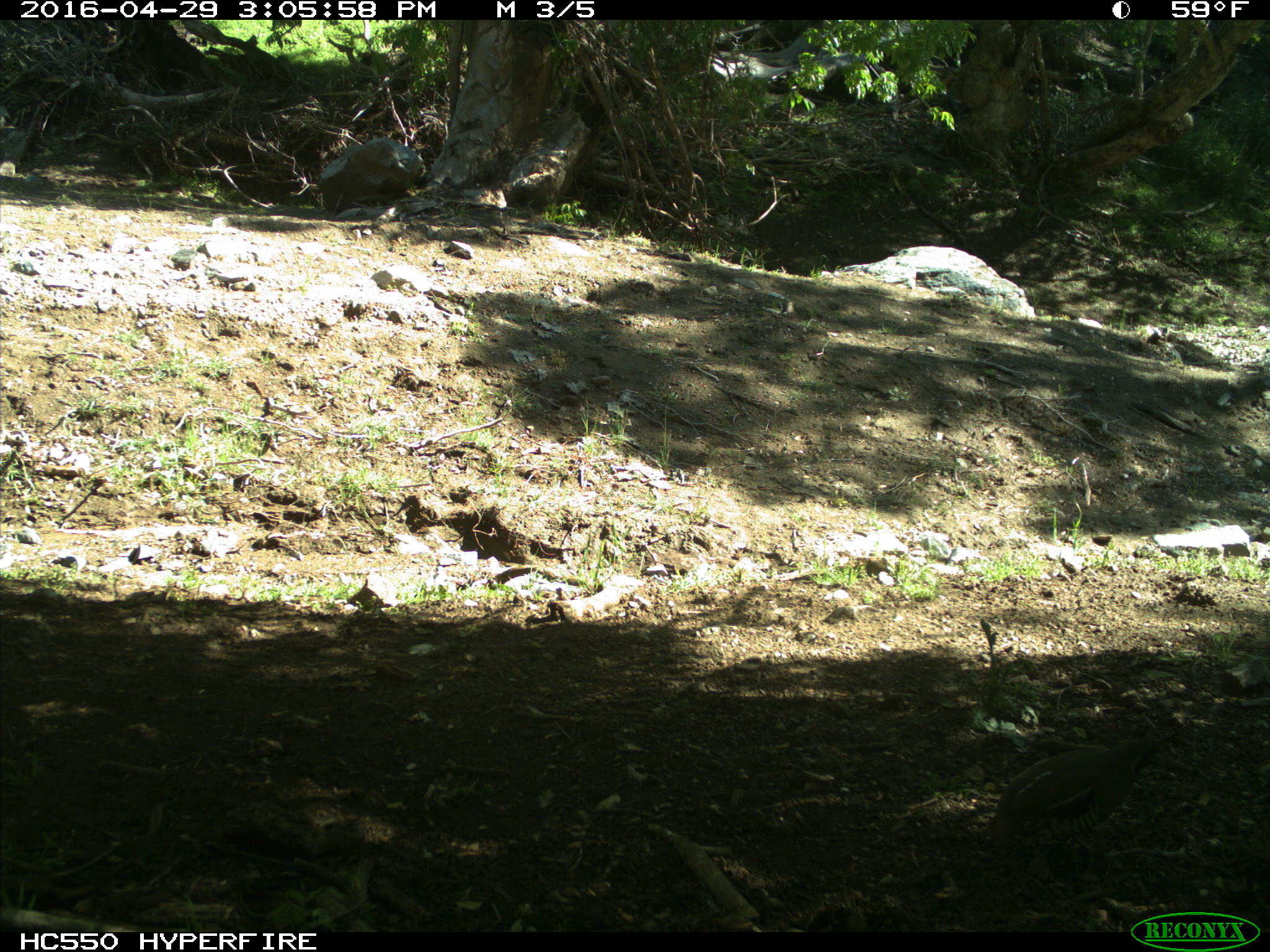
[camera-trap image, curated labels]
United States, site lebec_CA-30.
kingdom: Animalia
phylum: Chordata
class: Aves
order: Galliformes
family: Odontophoridae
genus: Callipepla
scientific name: Callipepla californica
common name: california quail